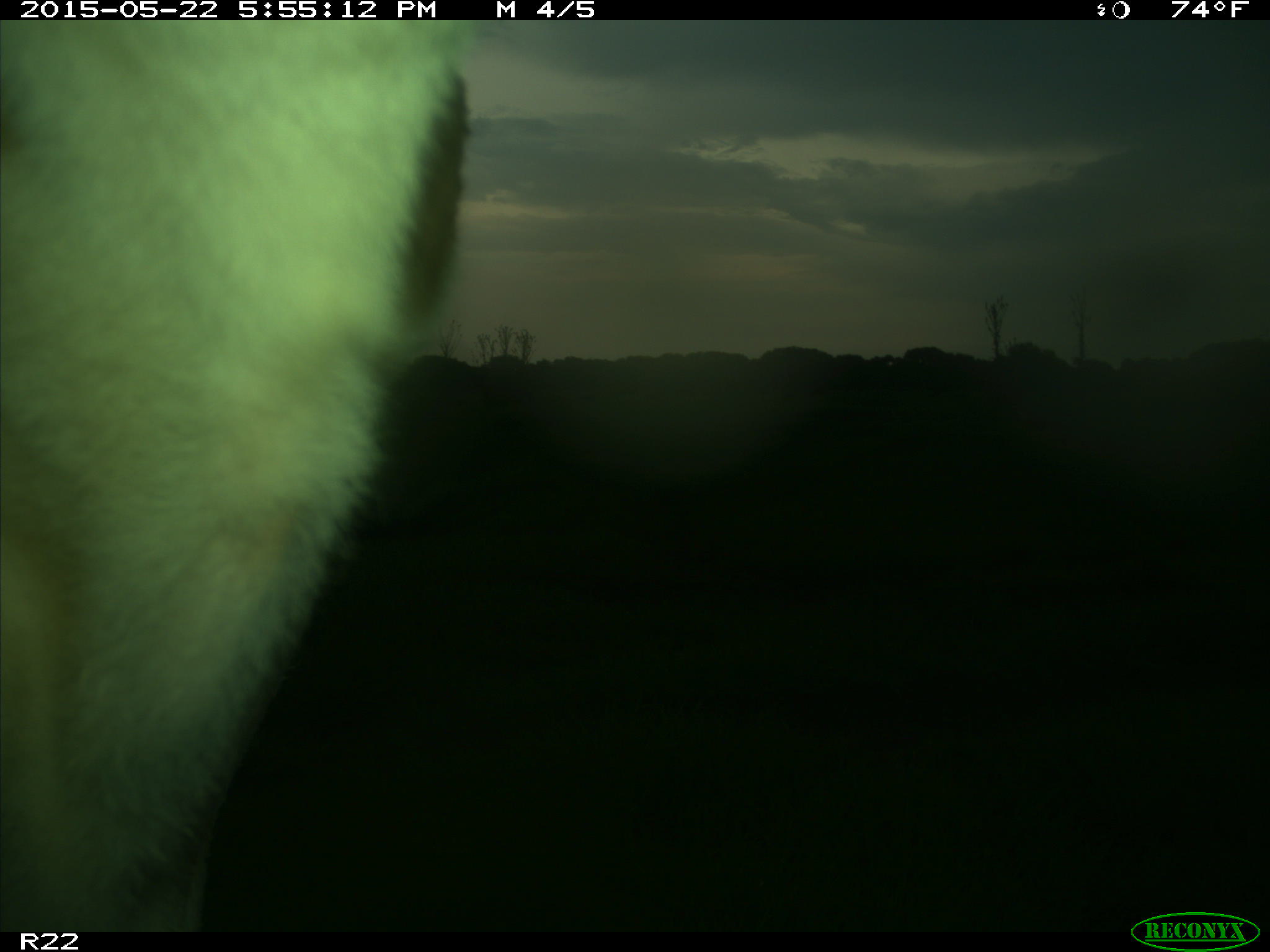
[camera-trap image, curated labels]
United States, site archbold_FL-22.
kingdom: Animalia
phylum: Chordata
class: Mammalia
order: Artiodactyla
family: Bovidae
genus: Bos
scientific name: Bos taurus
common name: domestic cow